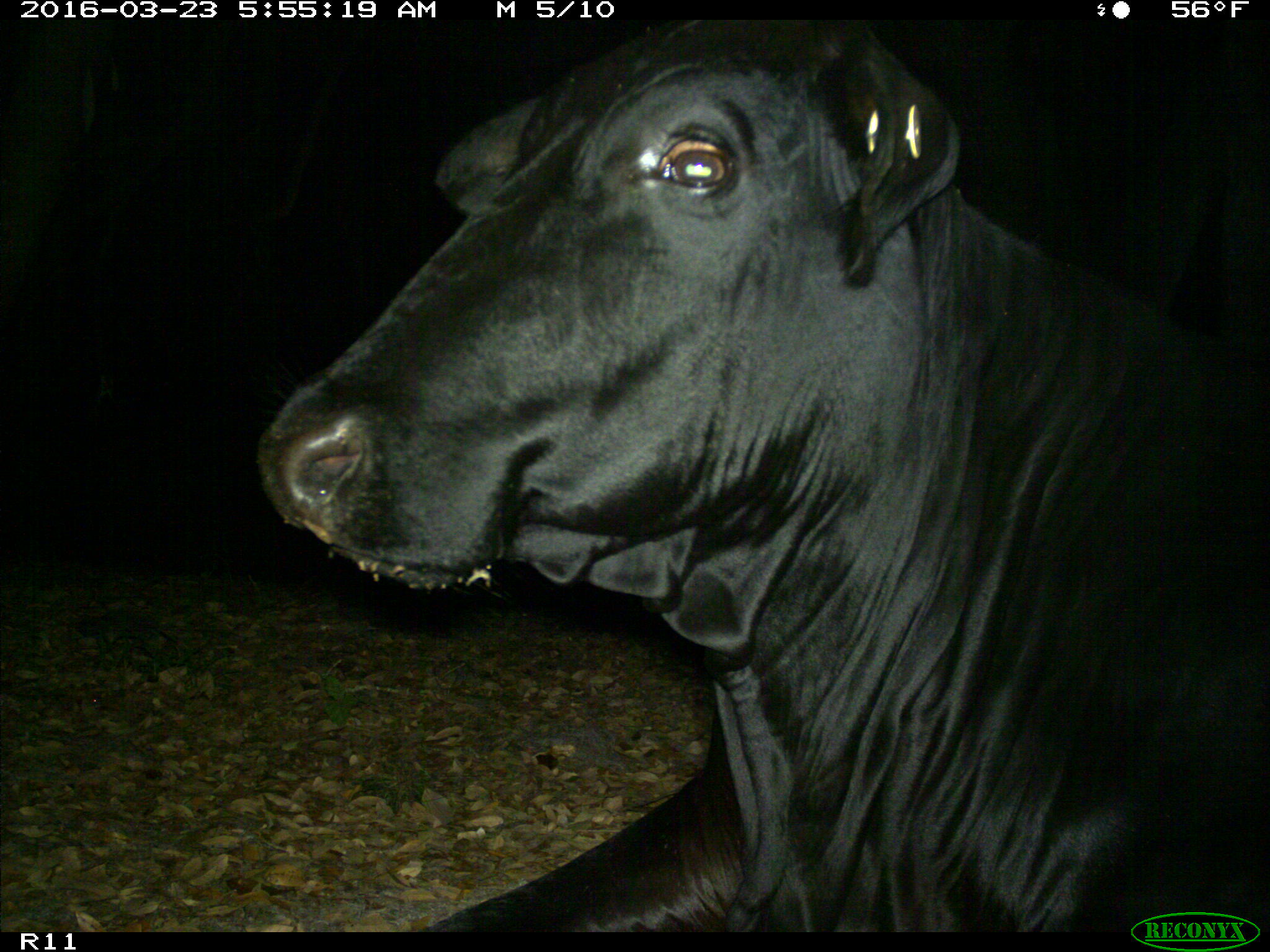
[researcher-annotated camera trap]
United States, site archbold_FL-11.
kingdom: Animalia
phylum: Chordata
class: Mammalia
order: Artiodactyla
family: Bovidae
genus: Bos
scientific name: Bos taurus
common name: domestic cow